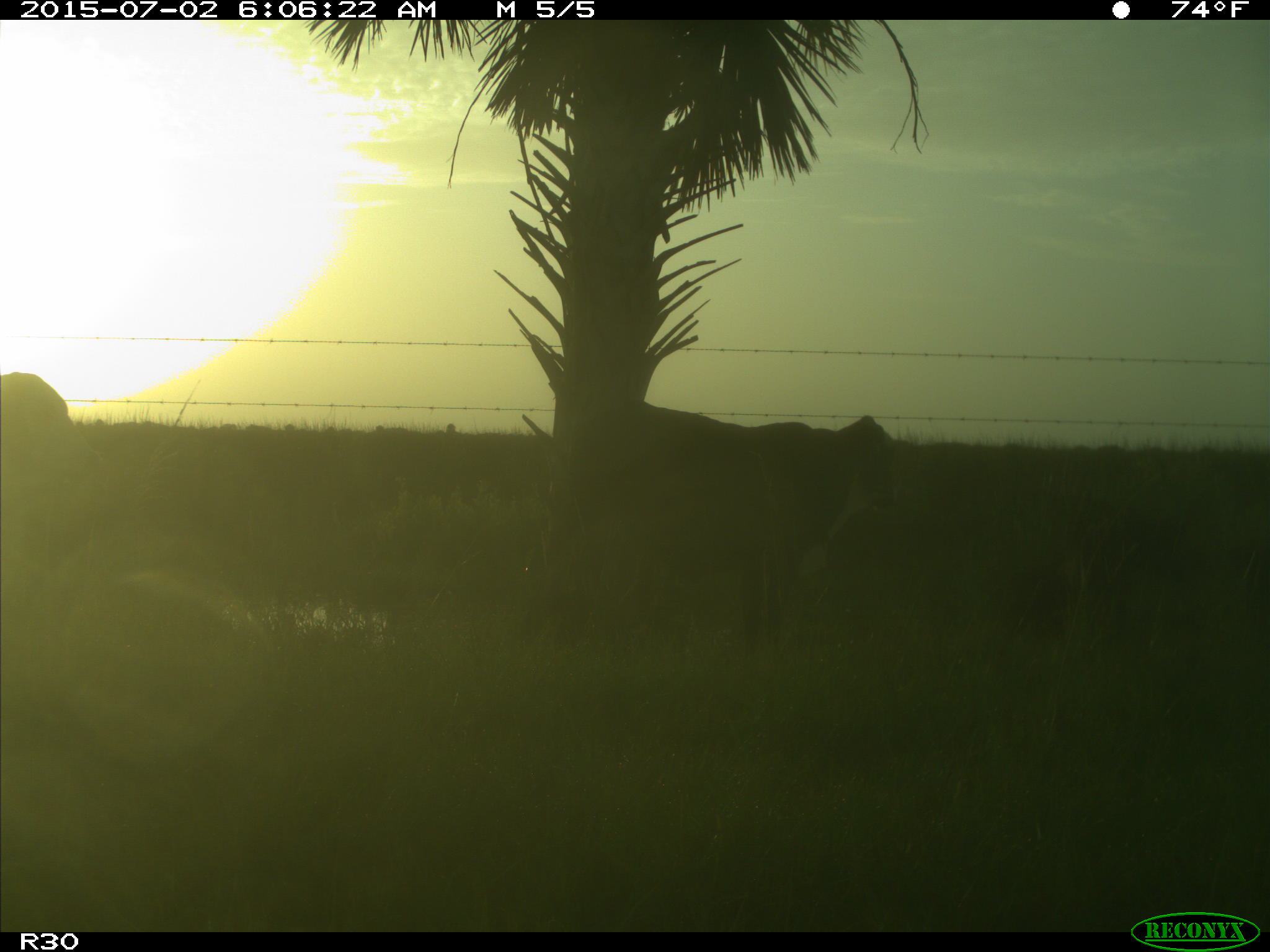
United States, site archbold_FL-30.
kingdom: Animalia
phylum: Chordata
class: Mammalia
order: Artiodactyla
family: Bovidae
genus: Bos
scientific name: Bos taurus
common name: domestic cow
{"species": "Bos taurus (domestic cow)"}